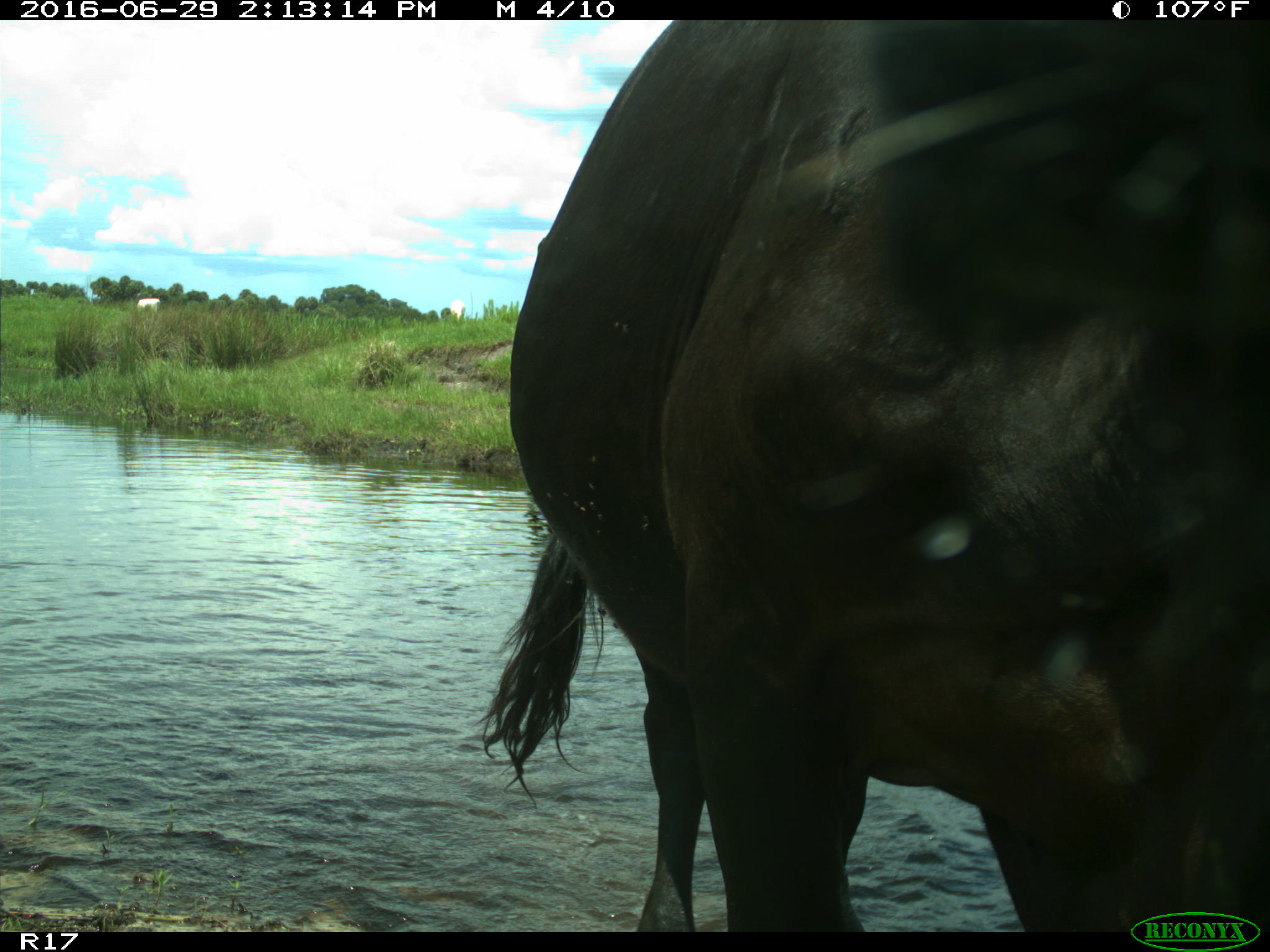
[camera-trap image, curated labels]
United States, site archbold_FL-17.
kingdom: Animalia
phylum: Chordata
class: Mammalia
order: Artiodactyla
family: Bovidae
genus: Bos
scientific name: Bos taurus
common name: domestic cow